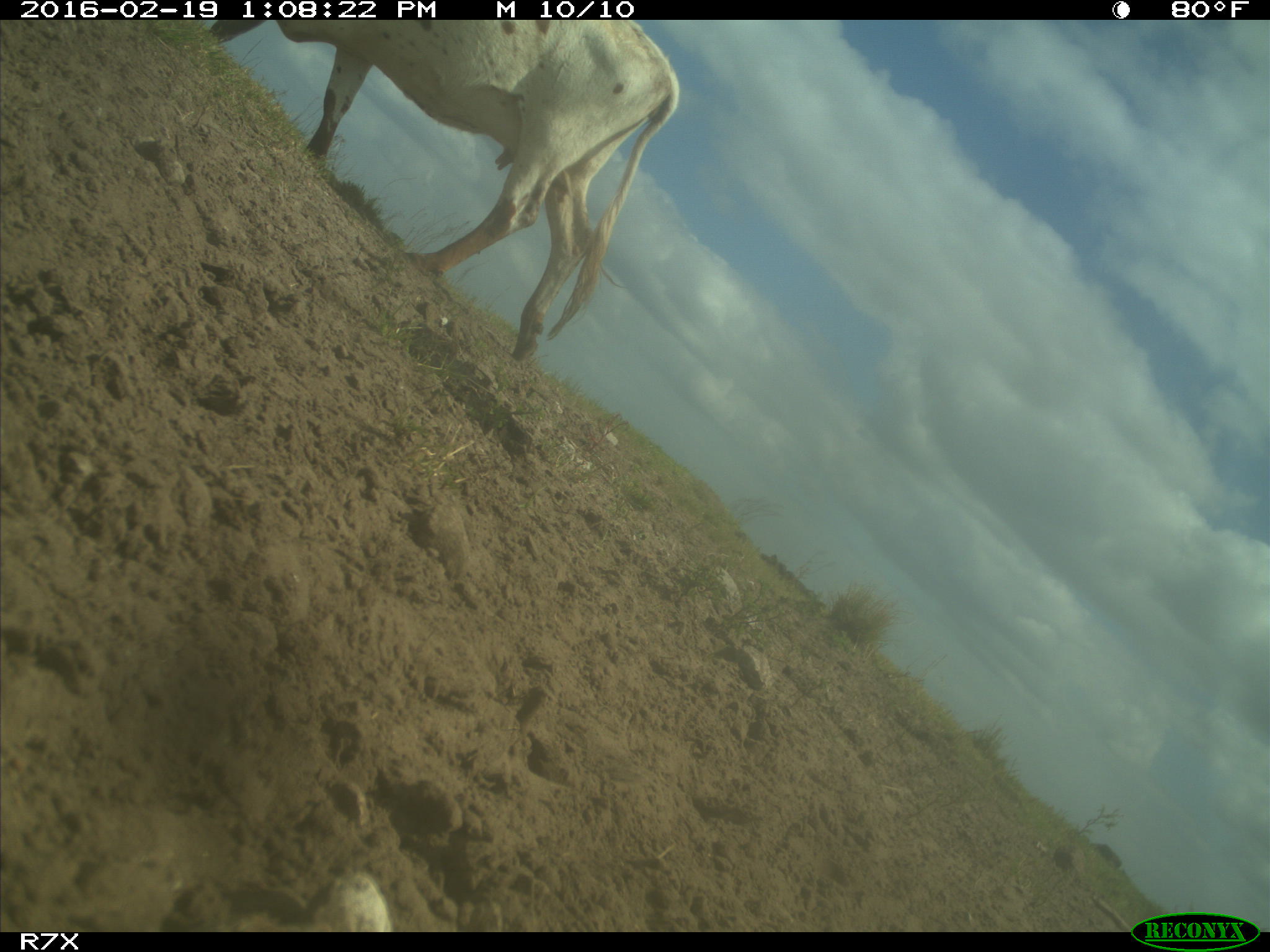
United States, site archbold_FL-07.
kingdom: Animalia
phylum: Chordata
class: Mammalia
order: Artiodactyla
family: Bovidae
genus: Bos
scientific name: Bos taurus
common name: domestic cow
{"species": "Bos taurus (domestic cow)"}